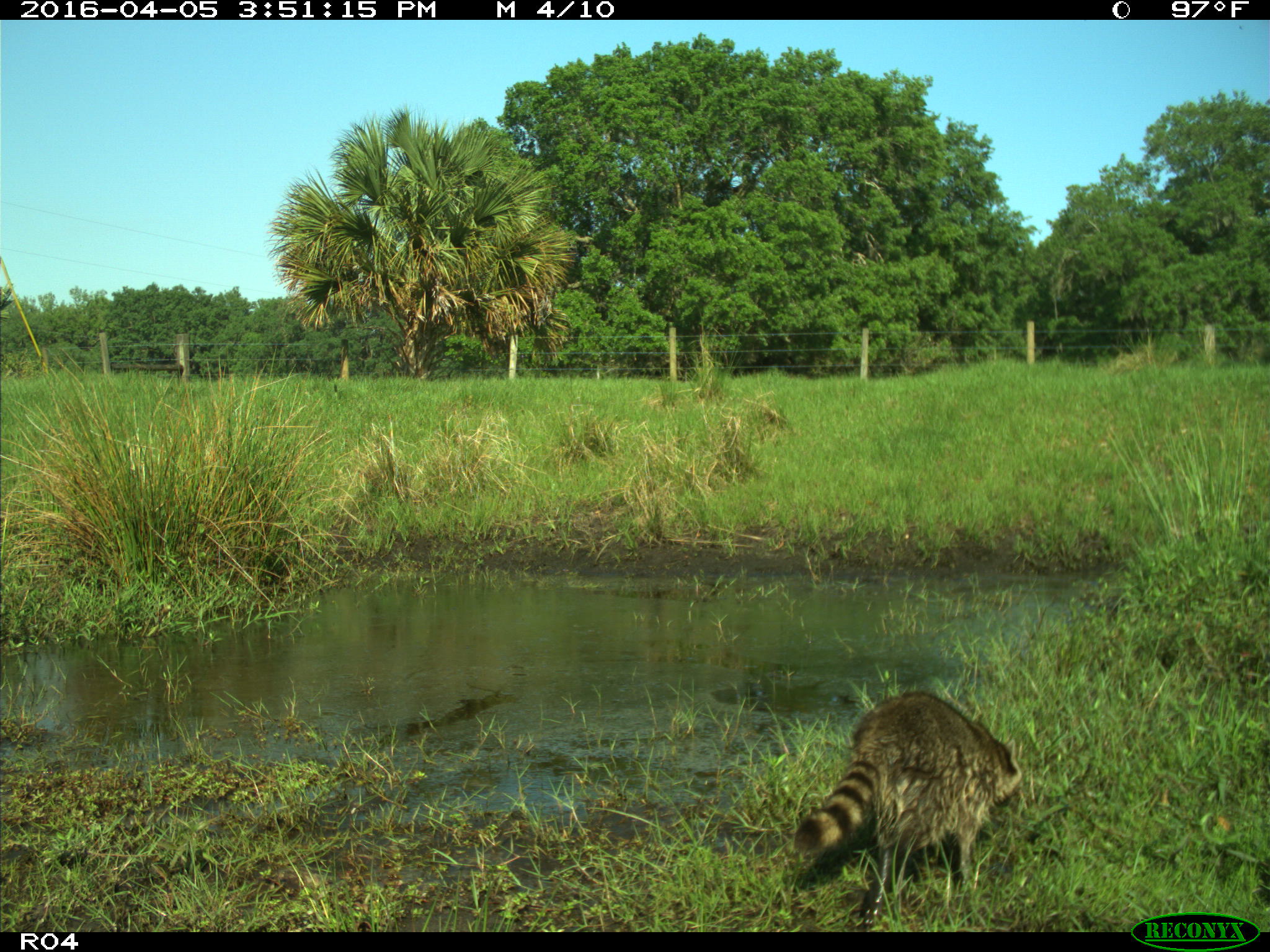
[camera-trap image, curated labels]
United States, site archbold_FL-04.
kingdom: Animalia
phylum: Chordata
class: Mammalia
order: Carnivora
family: Procyonidae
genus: Procyon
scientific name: Procyon lotor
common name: common raccoon